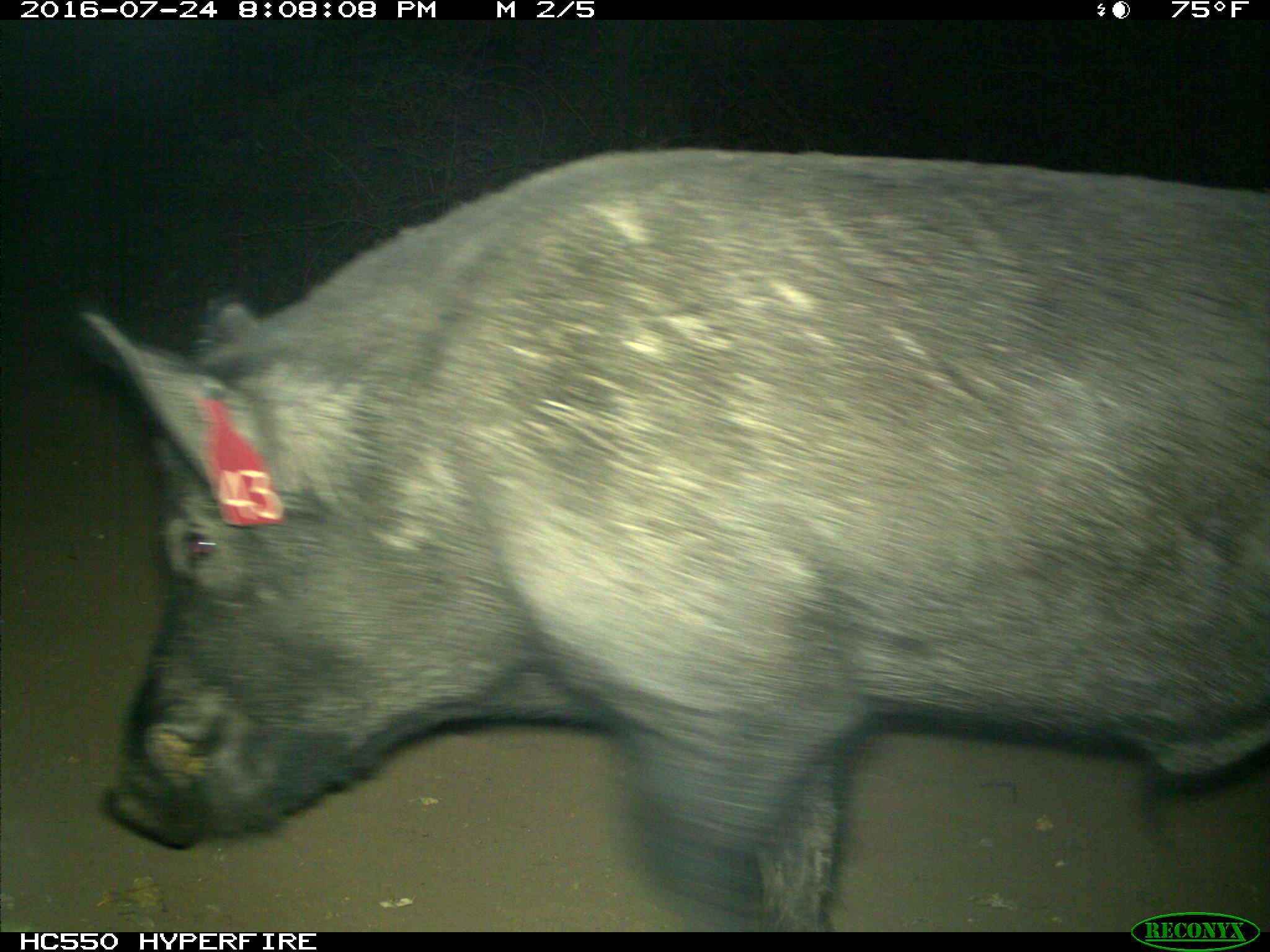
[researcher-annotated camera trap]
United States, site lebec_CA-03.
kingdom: Animalia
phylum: Chordata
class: Mammalia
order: Artiodactyla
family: Suidae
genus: Sus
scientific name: Sus scrofa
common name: wild boar